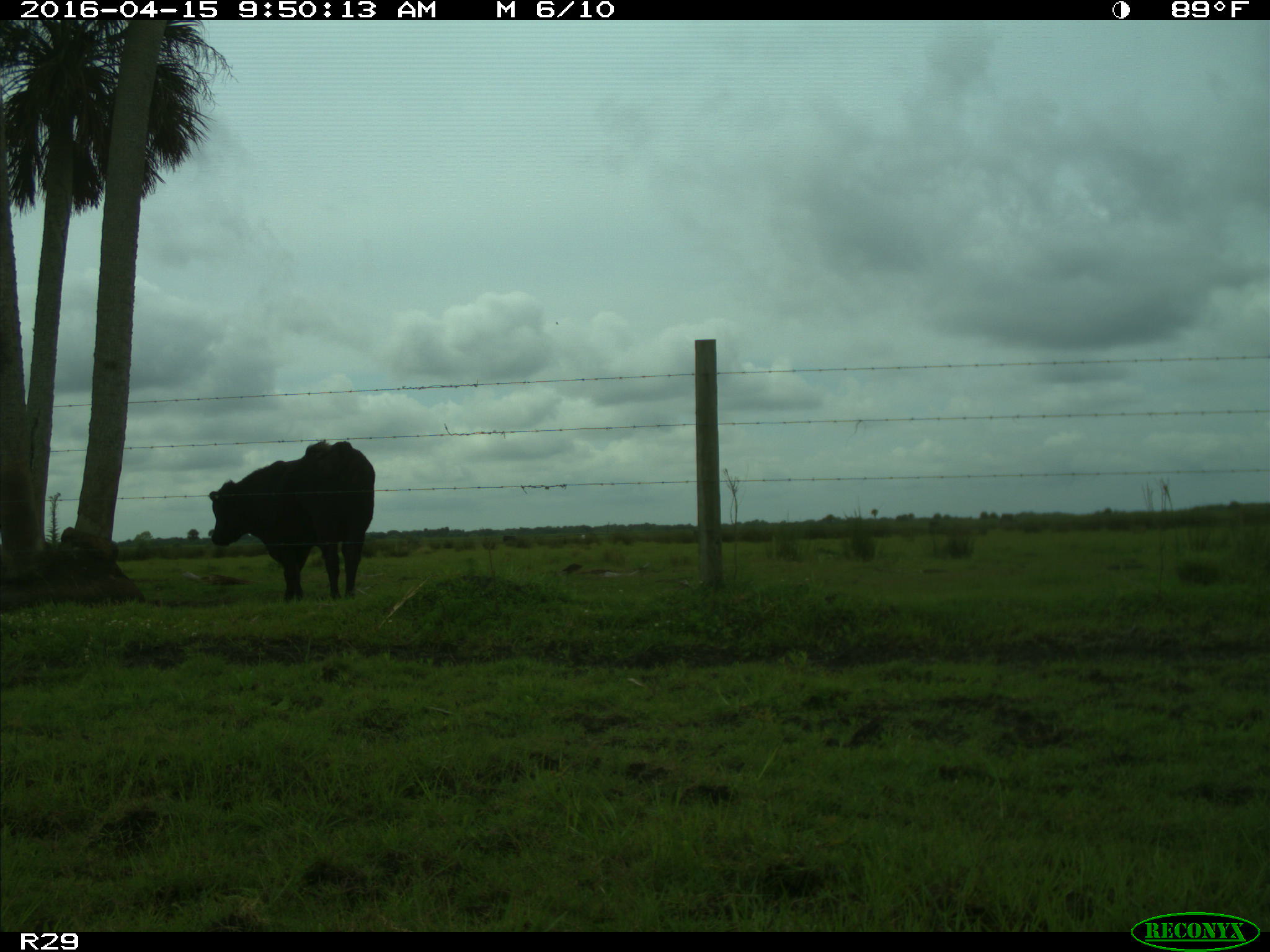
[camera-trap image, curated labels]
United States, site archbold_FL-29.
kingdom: Animalia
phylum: Chordata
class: Mammalia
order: Artiodactyla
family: Bovidae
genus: Bos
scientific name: Bos taurus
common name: domestic cow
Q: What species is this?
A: Bos taurus (domestic cow).